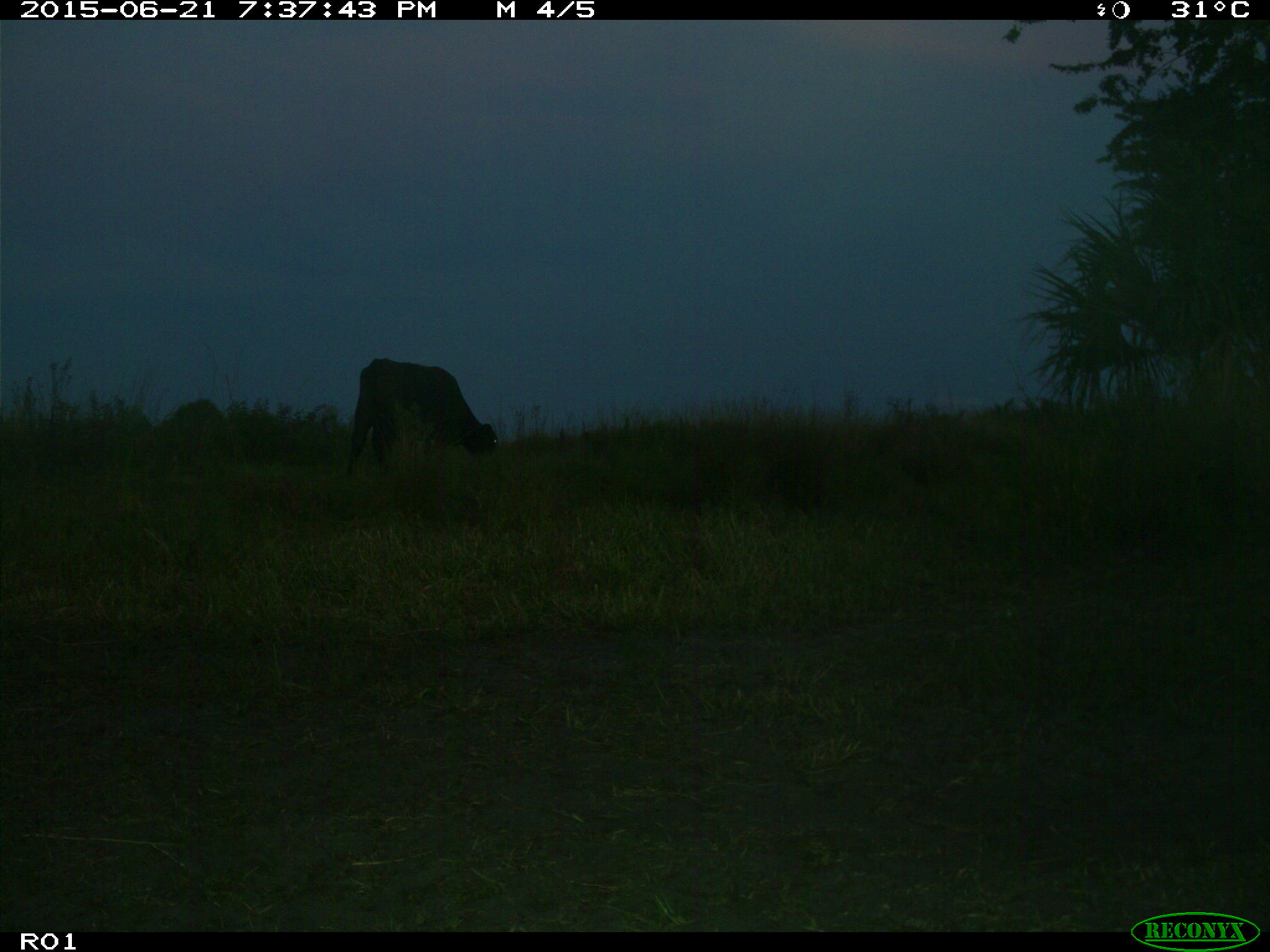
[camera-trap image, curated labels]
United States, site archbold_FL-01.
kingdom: Animalia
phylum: Chordata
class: Mammalia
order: Artiodactyla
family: Bovidae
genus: Bos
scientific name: Bos taurus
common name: domestic cow